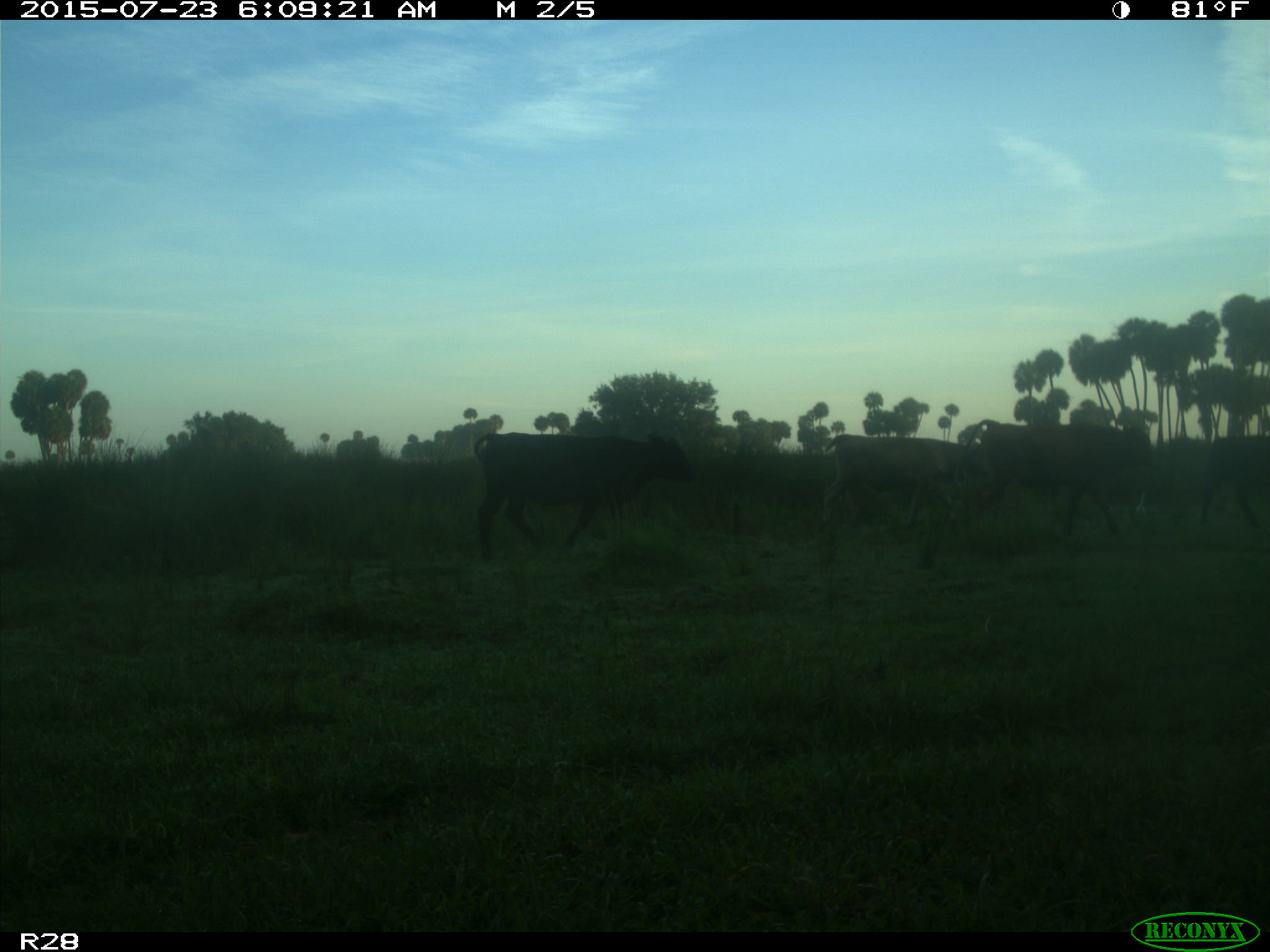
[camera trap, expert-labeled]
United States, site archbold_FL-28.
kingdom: Animalia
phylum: Chordata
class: Mammalia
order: Artiodactyla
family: Bovidae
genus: Bos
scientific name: Bos taurus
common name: domestic cow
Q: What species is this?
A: Bos taurus (domestic cow).